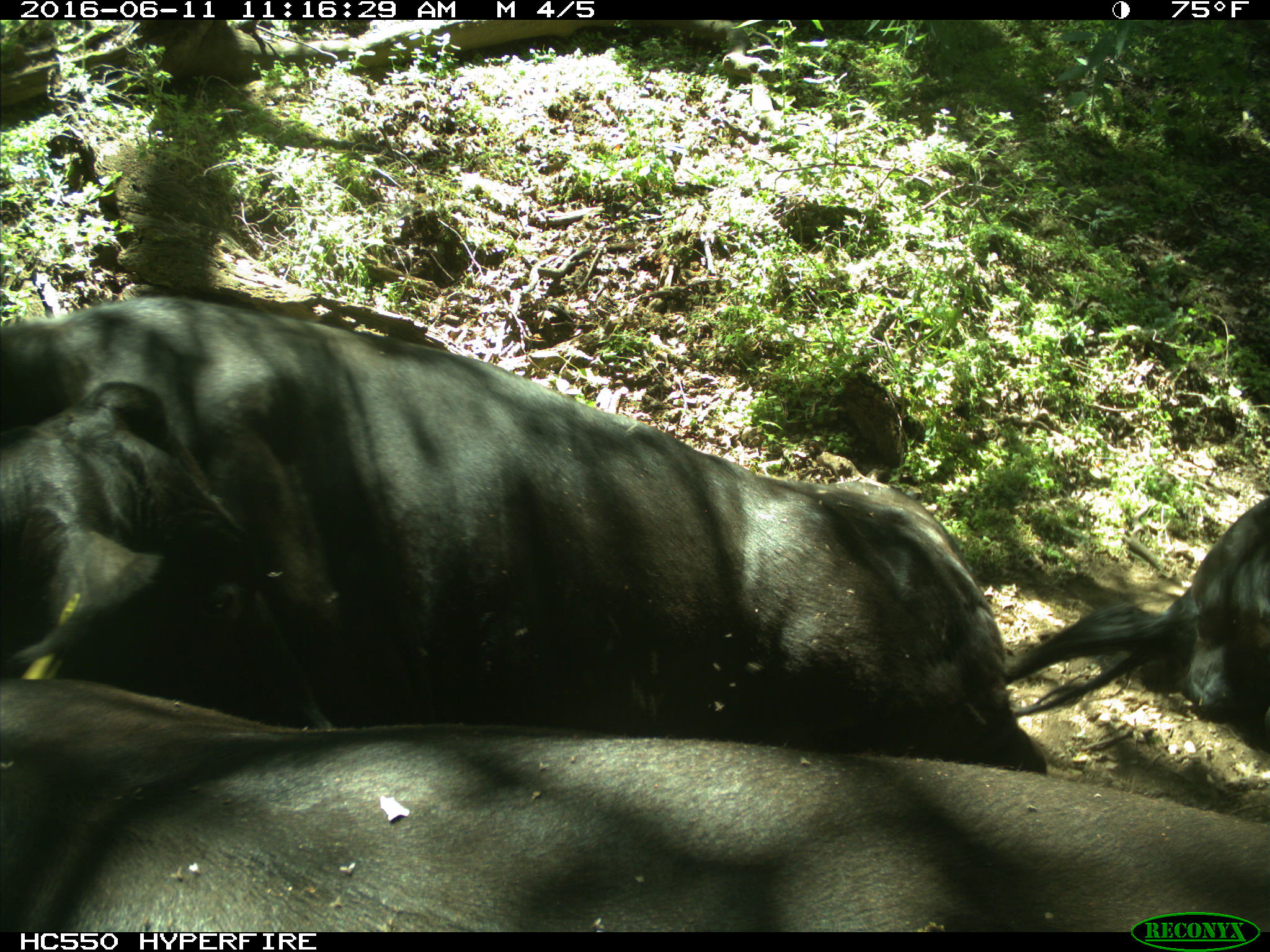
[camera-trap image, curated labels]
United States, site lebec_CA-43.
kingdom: Animalia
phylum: Chordata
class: Mammalia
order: Artiodactyla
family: Bovidae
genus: Bos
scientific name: Bos taurus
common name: domestic cow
Bos taurus (domestic cow).